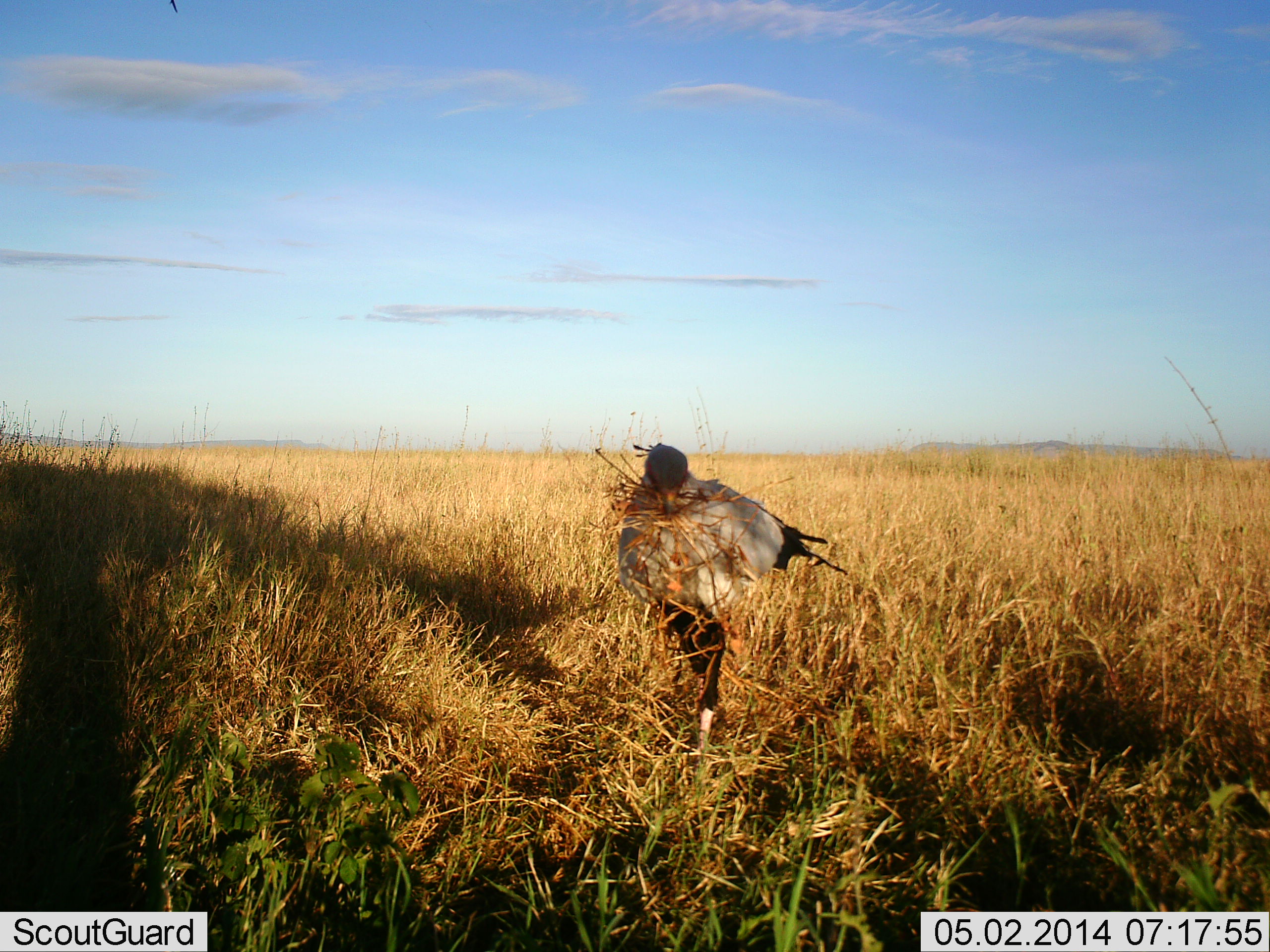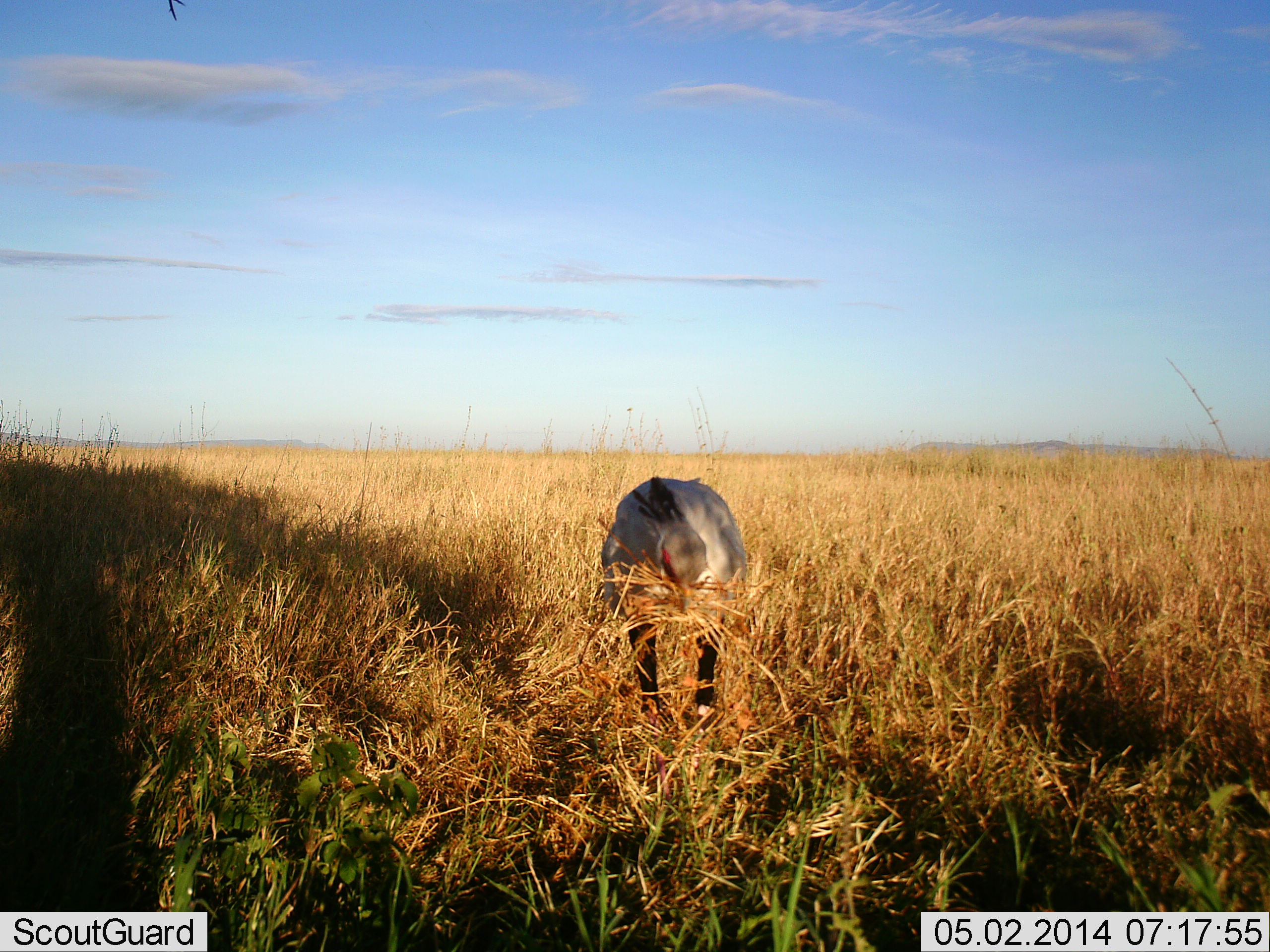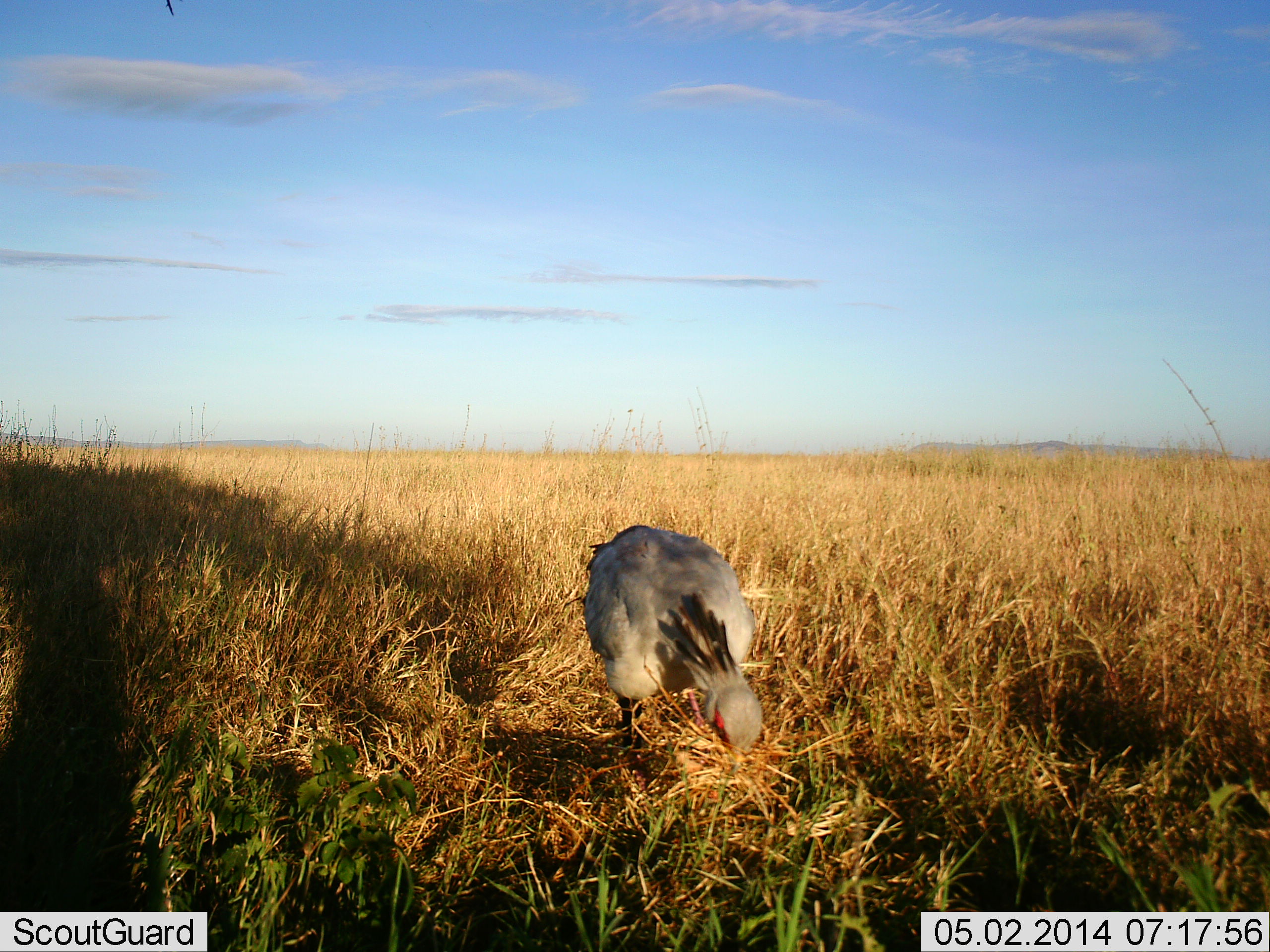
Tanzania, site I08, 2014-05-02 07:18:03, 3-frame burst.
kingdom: Animalia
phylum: Chordata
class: Aves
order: Accipitriformes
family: Sagittariidae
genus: Sagittarius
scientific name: Sagittarius serpentarius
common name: secretary bird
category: secretarybird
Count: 1.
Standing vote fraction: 10%.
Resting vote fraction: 0%.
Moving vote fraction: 80%.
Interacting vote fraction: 30%.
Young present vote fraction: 0%.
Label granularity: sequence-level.